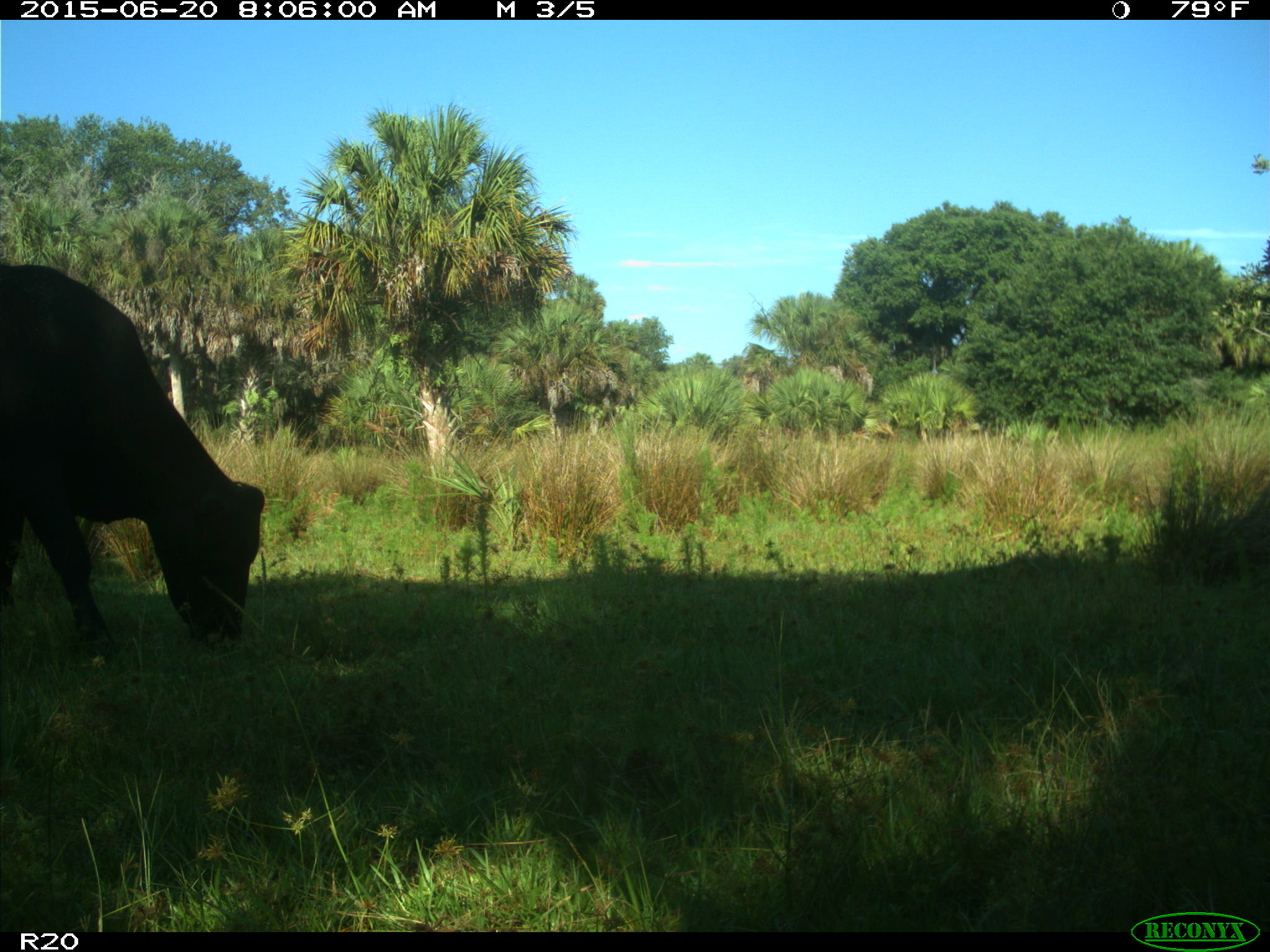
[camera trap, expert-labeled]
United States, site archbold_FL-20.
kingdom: Animalia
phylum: Chordata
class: Mammalia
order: Artiodactyla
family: Bovidae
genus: Bos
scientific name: Bos taurus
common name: domestic cow